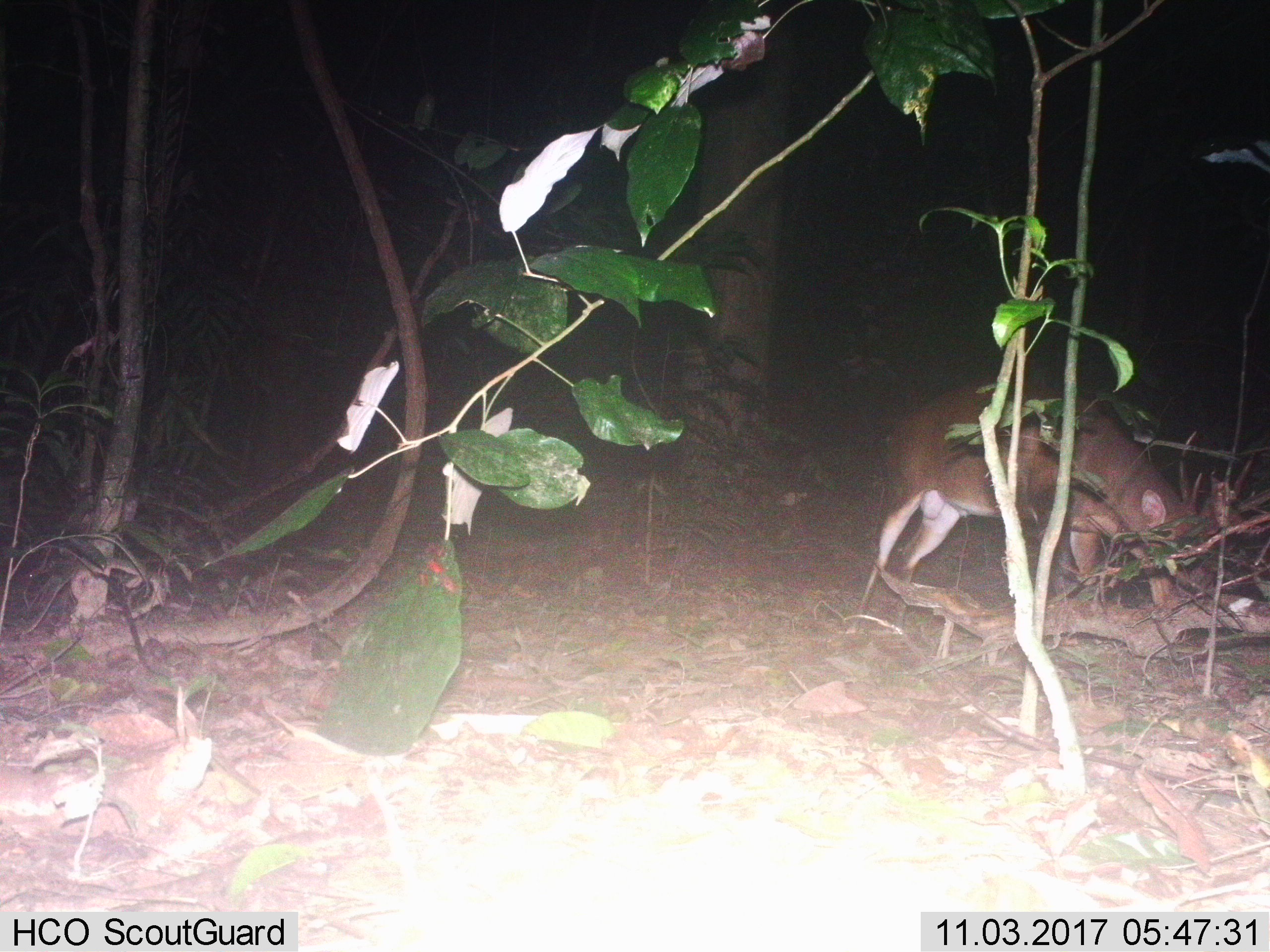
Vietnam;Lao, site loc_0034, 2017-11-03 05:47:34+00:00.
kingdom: Animalia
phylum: Chordata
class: Mammalia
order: Artiodactyla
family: Cervidae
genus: Muntiacus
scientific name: Muntiacus vuquangensis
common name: large-antlered muntjac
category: large antlered muntjac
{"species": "large antlered muntjac (large-antlered muntjac) (Muntiacus vuquangensis)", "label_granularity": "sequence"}